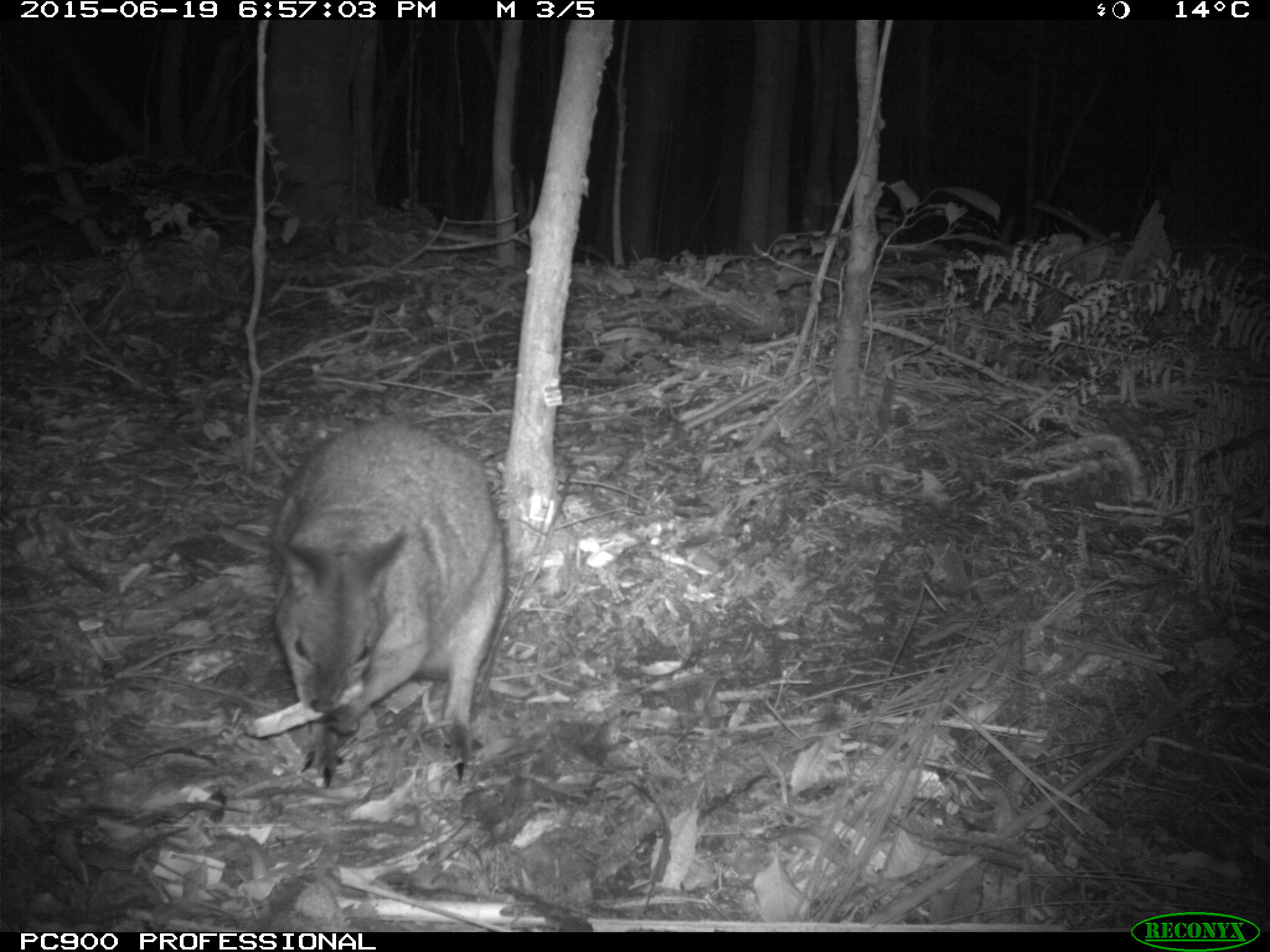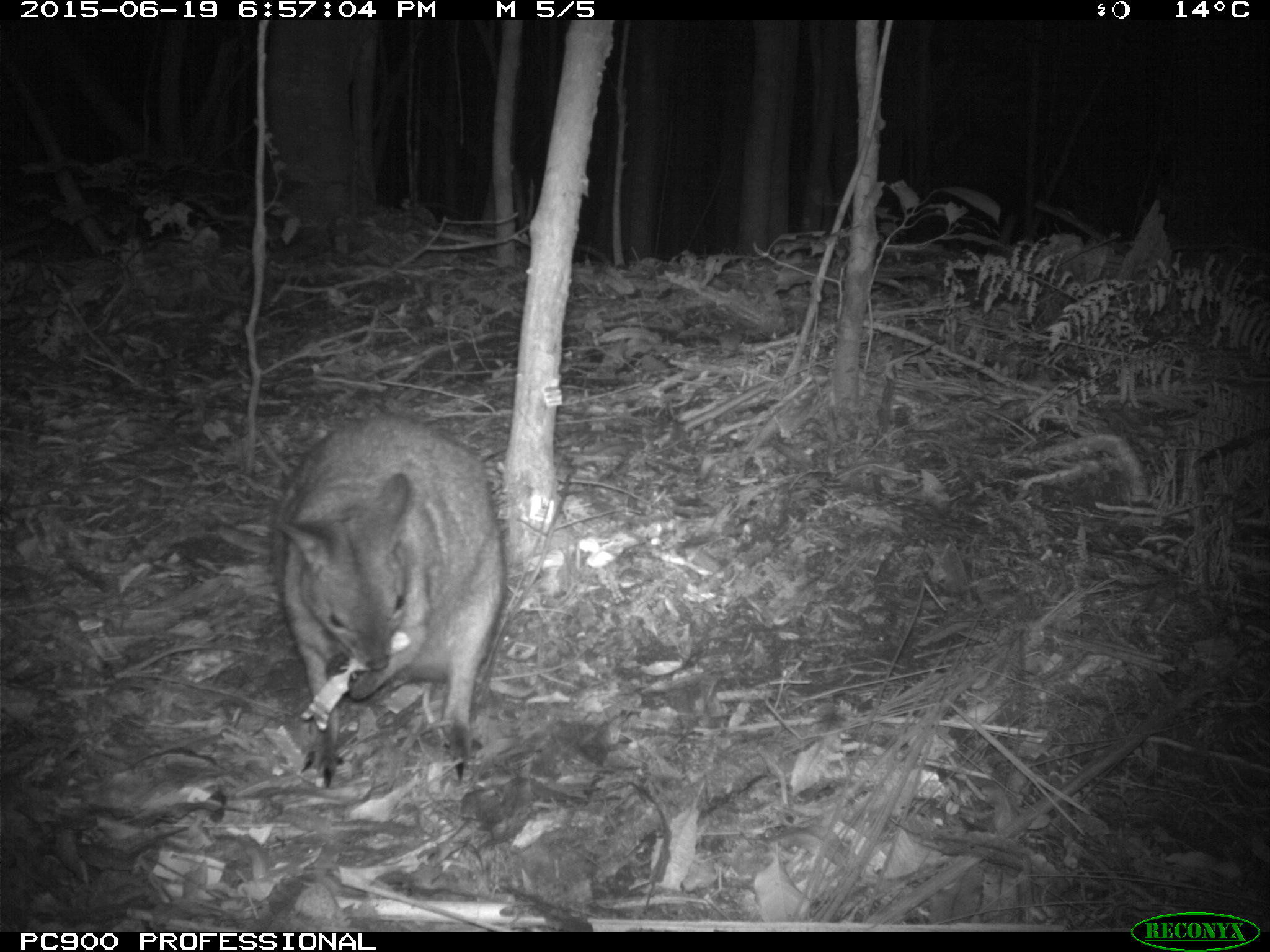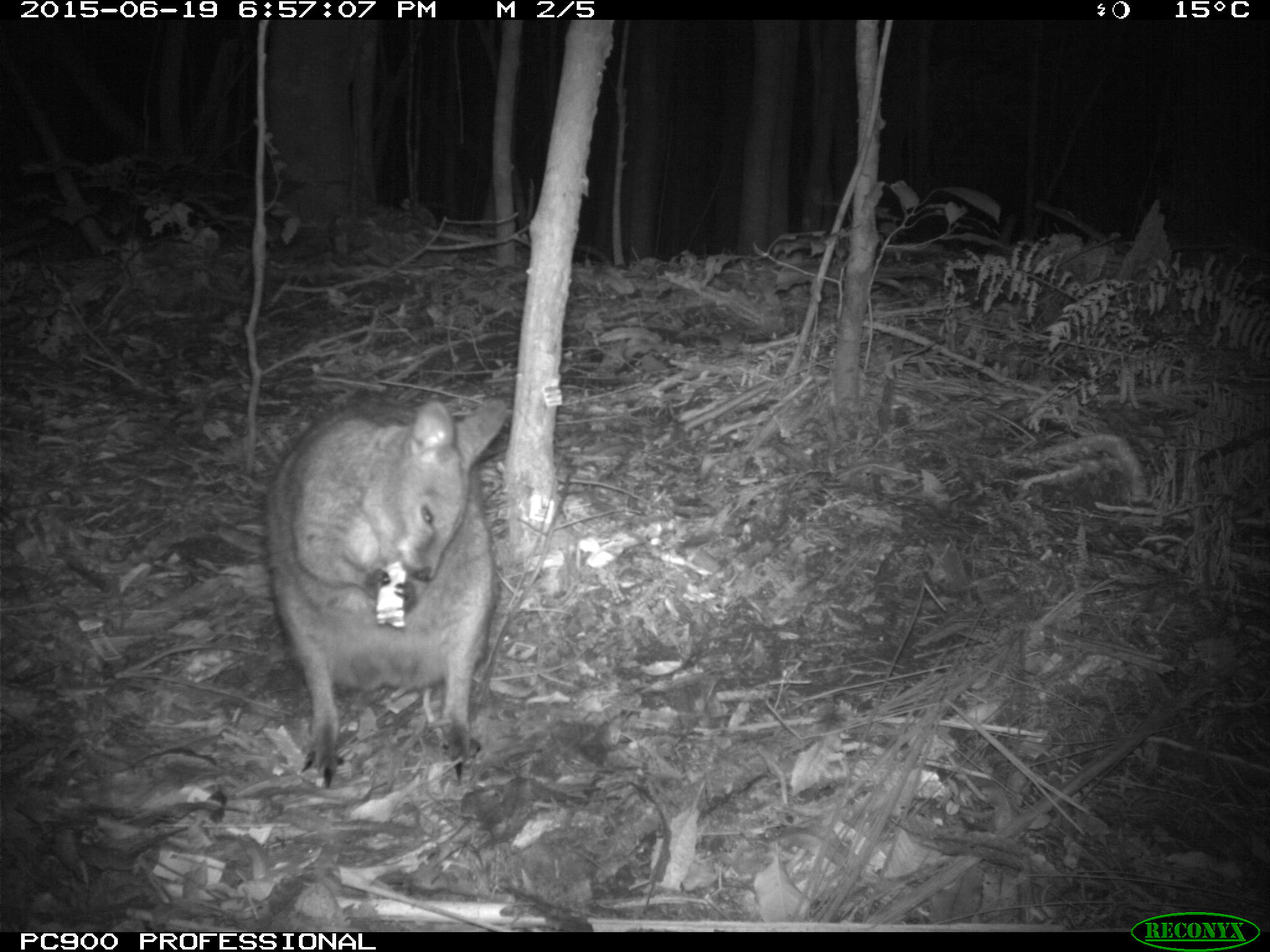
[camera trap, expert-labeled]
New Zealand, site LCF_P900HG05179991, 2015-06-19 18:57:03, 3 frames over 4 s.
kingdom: Animalia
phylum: Chordata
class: Mammalia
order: Diprotodontia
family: Macropodidae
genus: Notamacropus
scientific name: Notamacropus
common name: wallaby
Wallaby (Notamacropus).